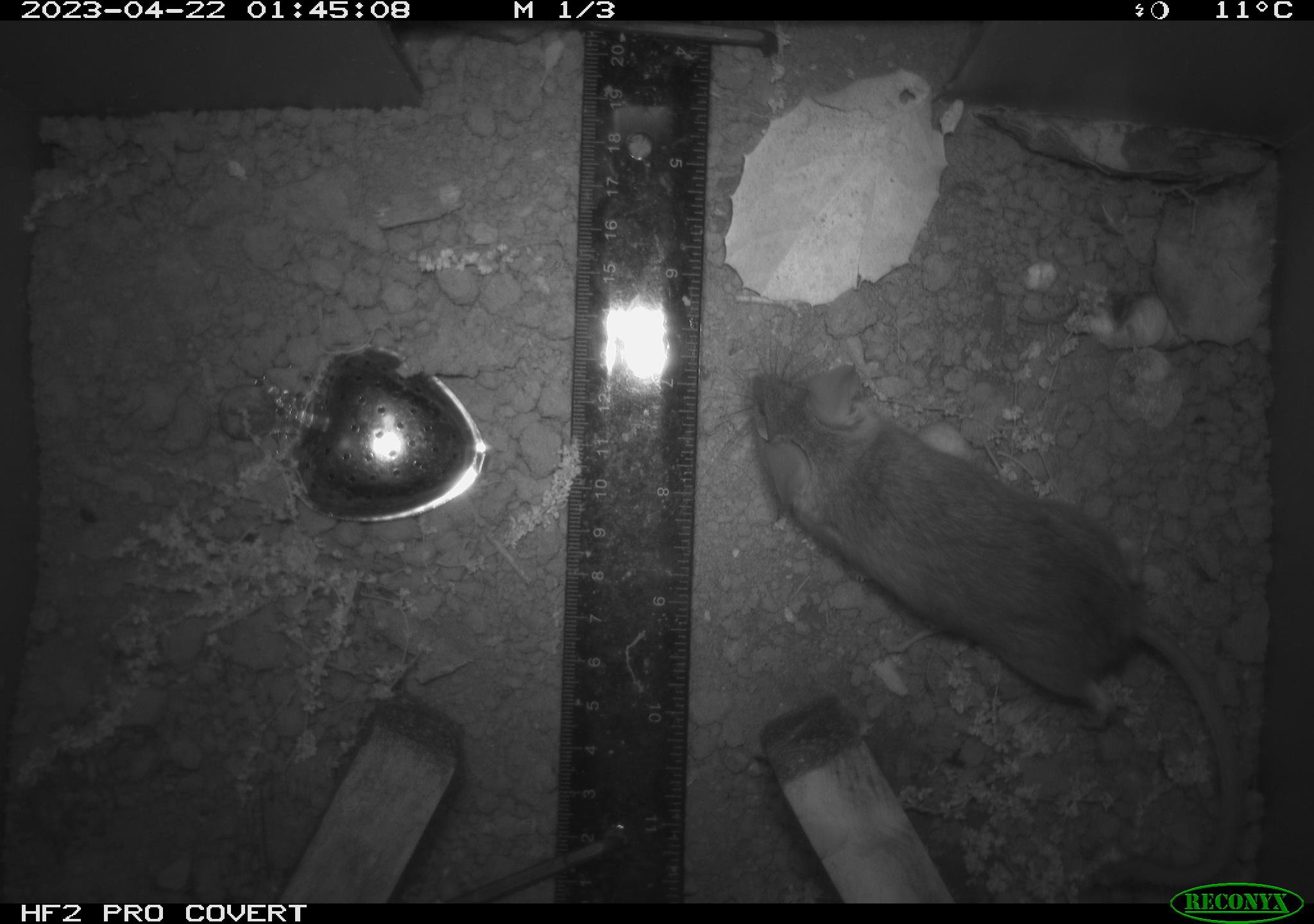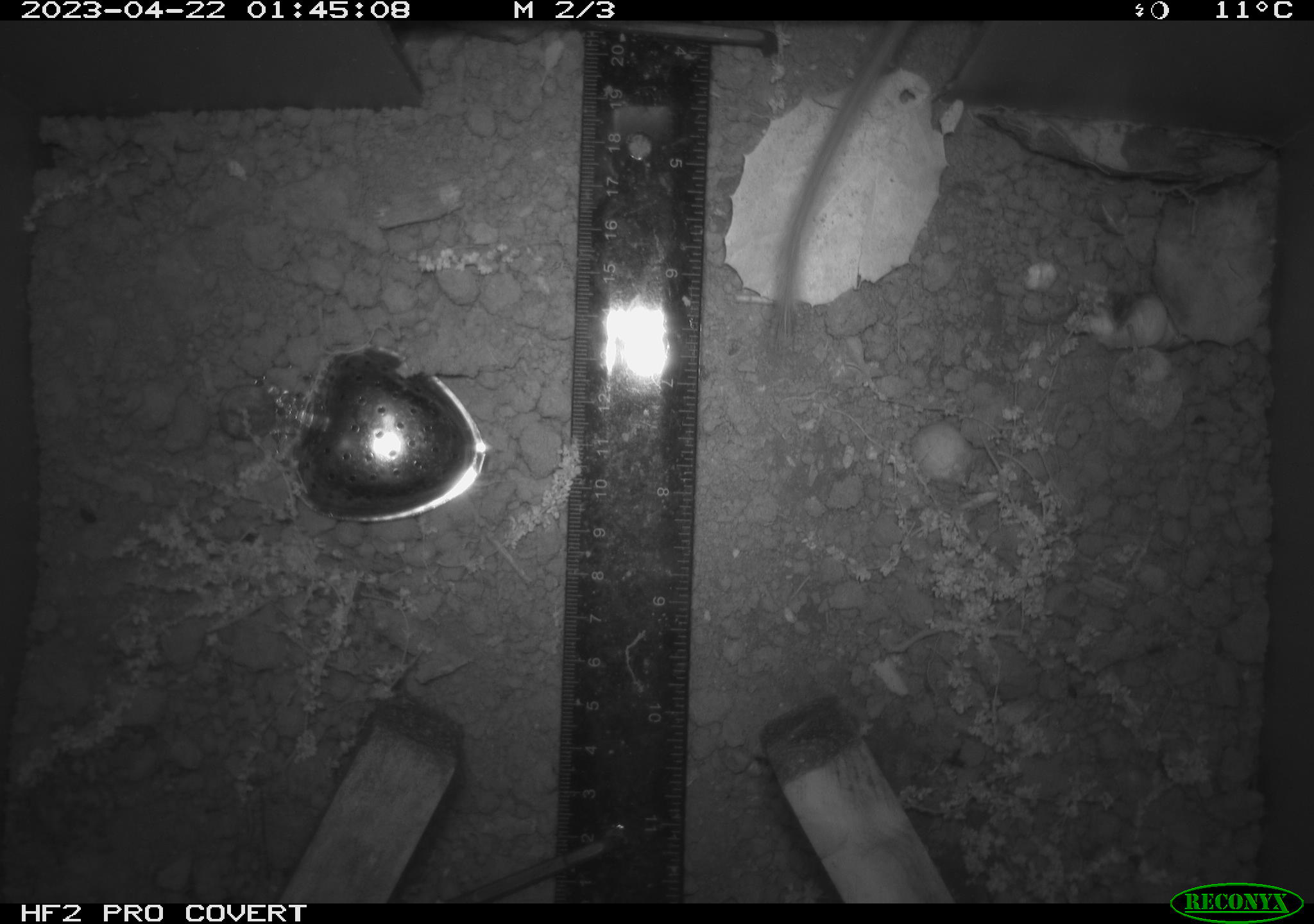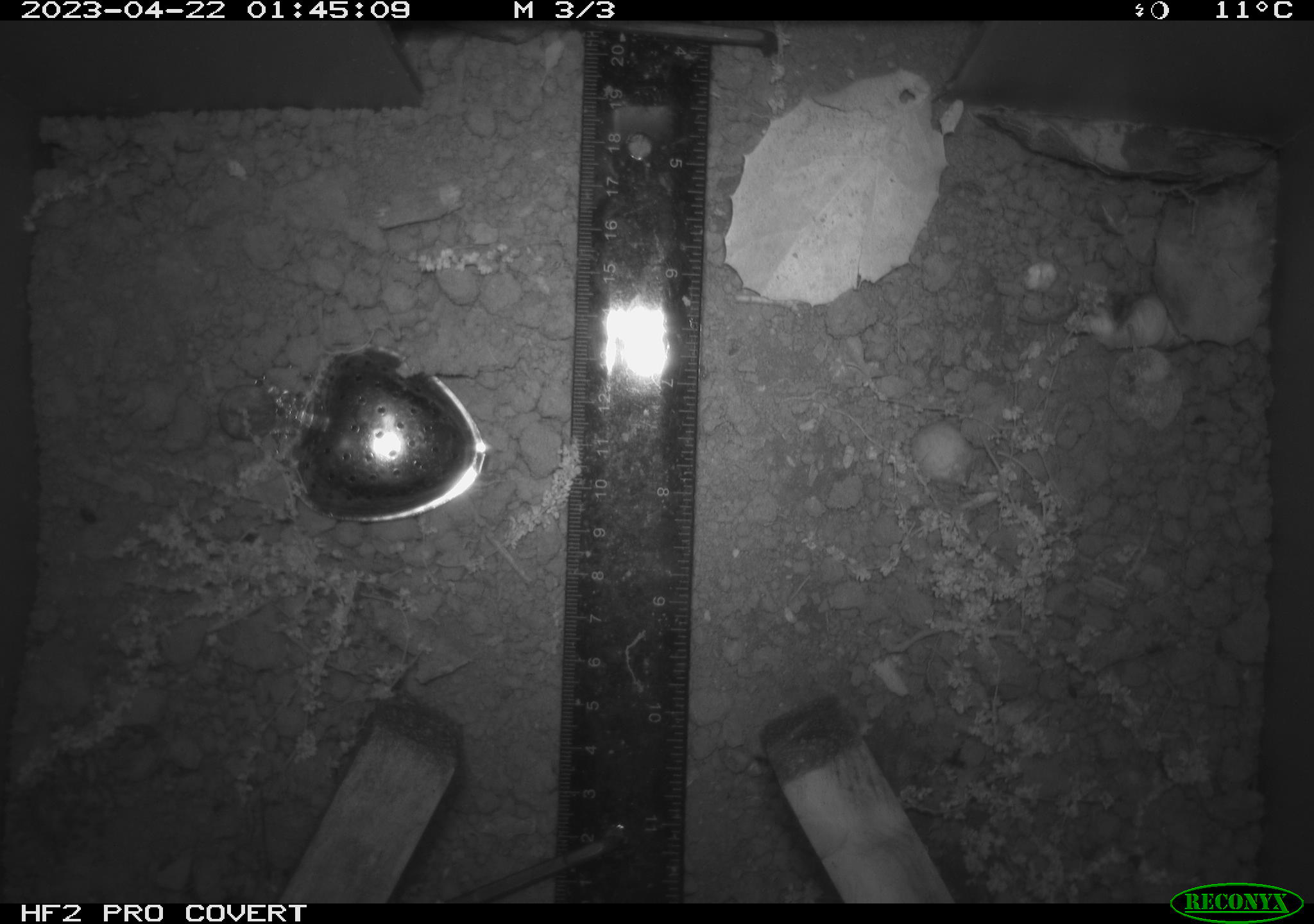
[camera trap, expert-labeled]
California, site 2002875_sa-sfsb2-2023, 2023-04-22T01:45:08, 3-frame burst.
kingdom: Animalia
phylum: Chordata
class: Mammalia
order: Rodentia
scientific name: Rodentia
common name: mouse species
Mouse species (Rodentia).